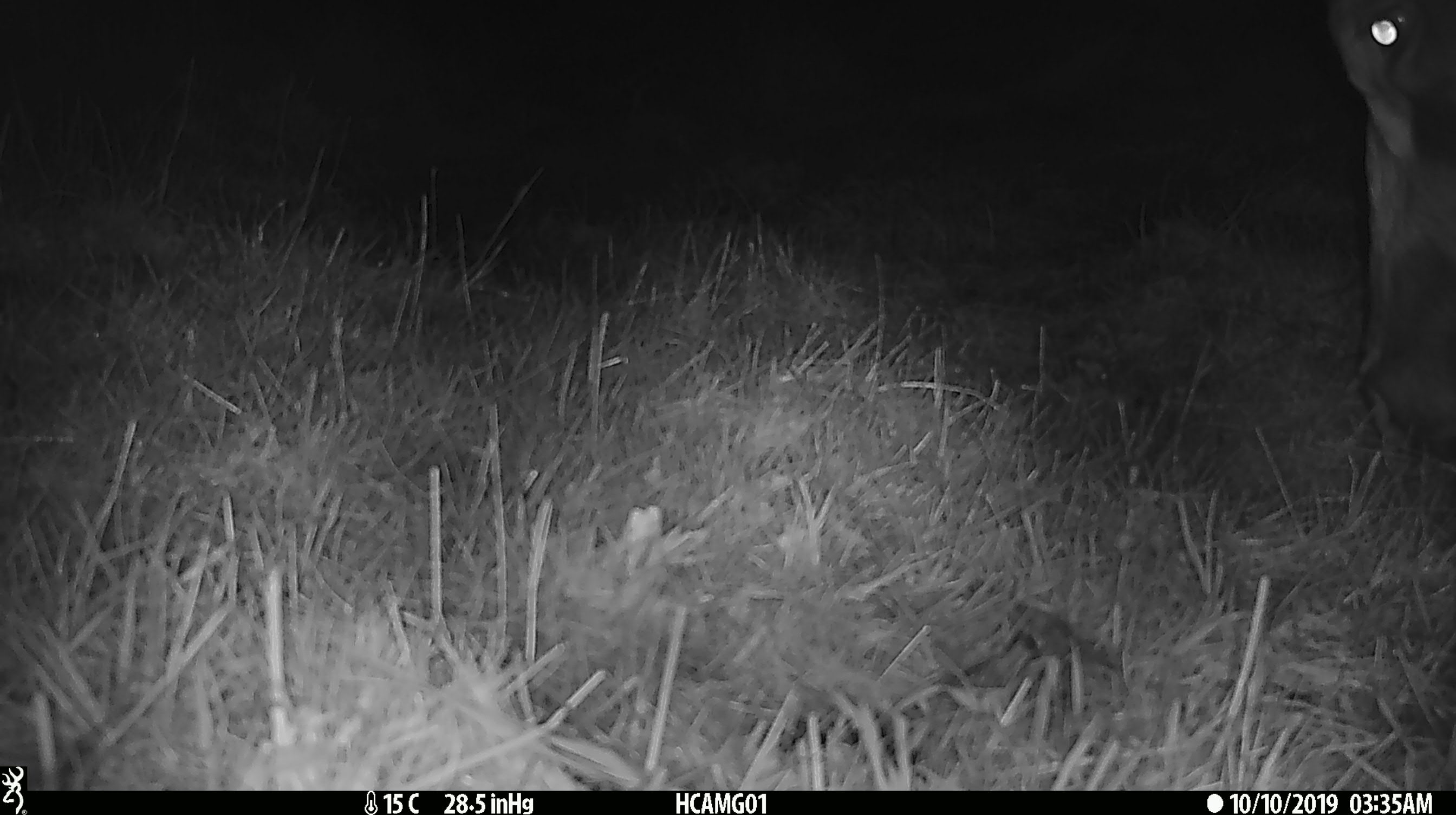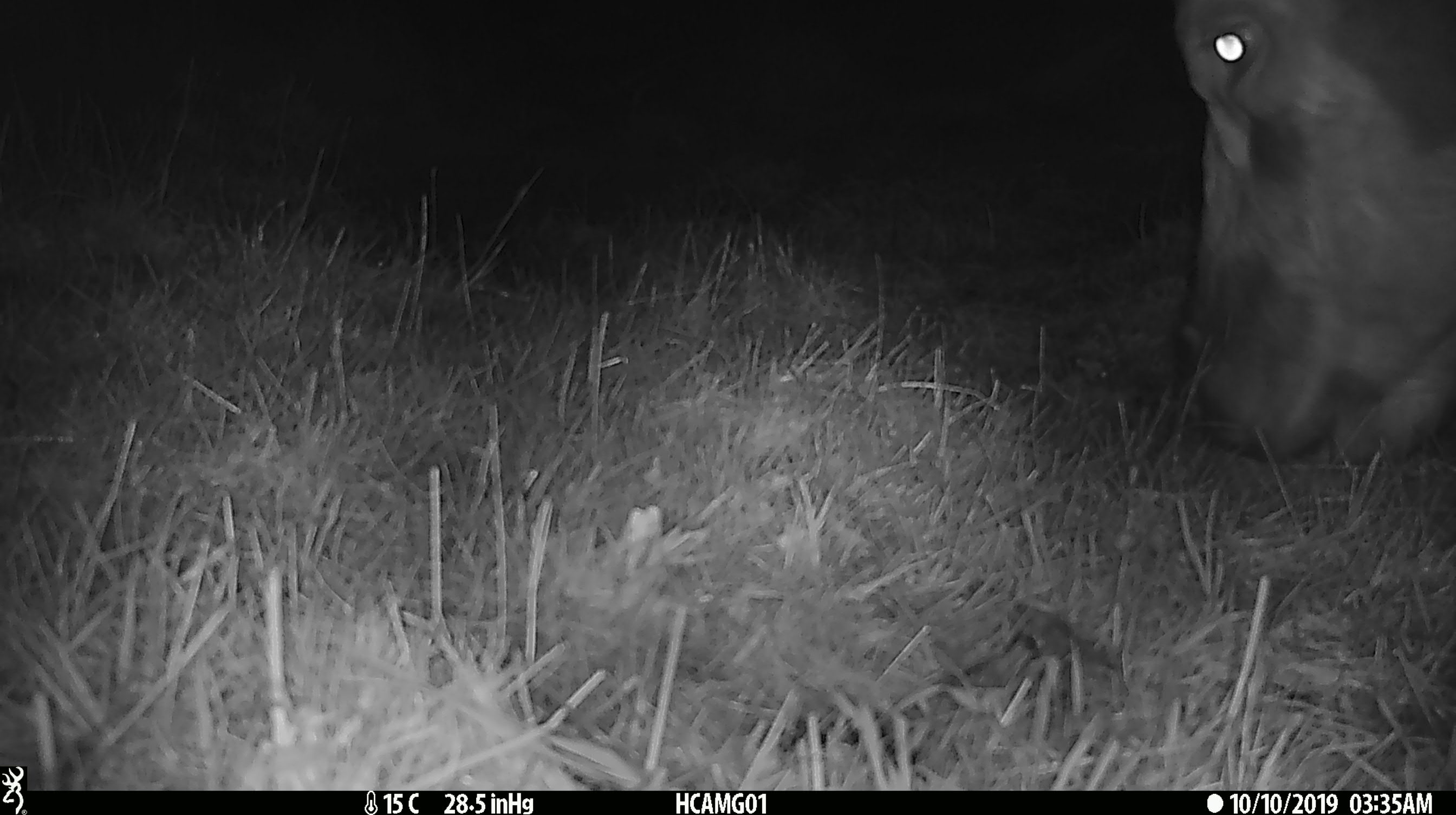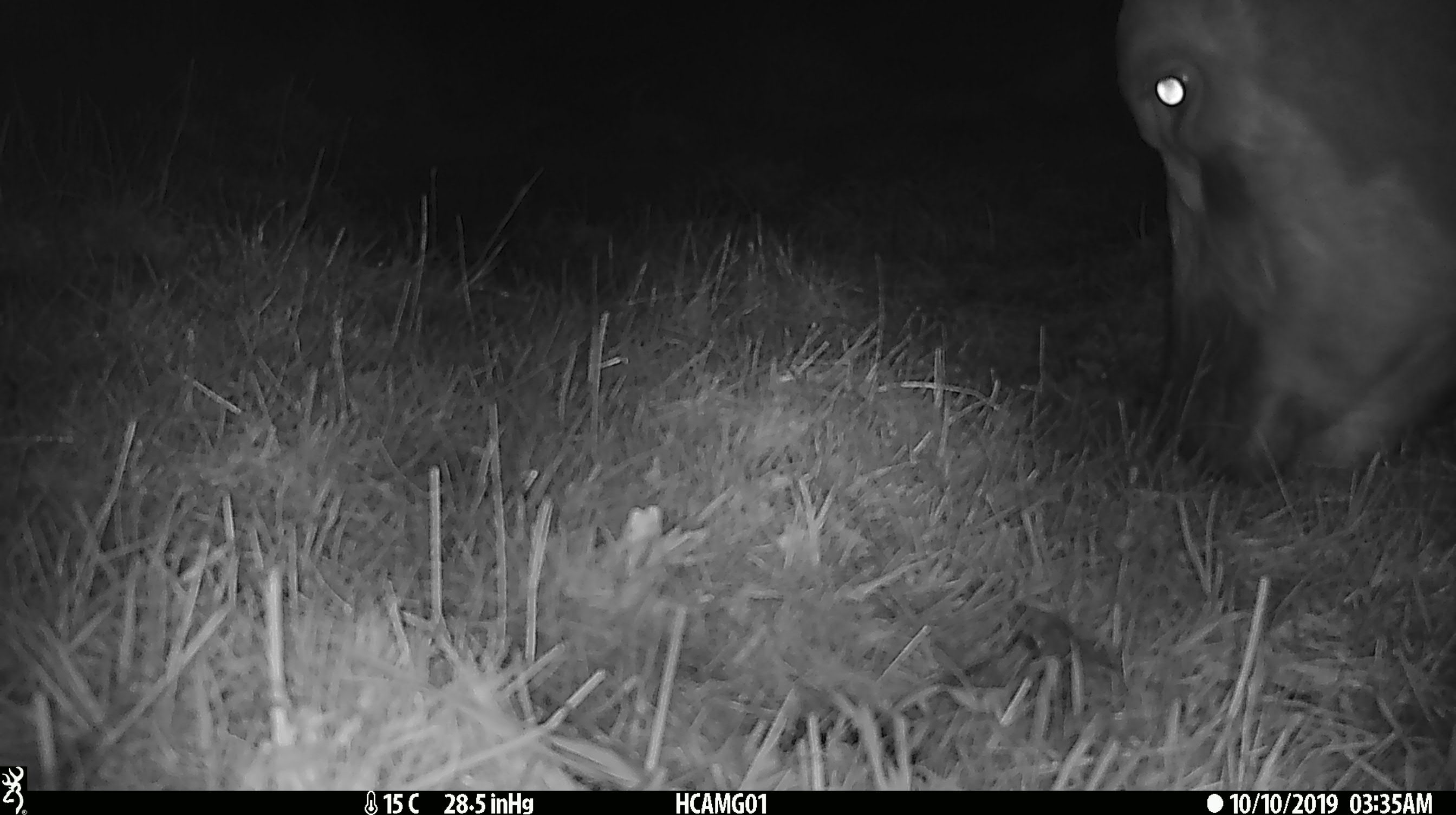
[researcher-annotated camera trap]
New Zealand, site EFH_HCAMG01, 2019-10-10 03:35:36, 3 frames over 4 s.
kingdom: Animalia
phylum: Chordata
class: Mammalia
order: Artiodactyla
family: Bovidae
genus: Bos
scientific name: Bos taurus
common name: domestic cow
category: cow